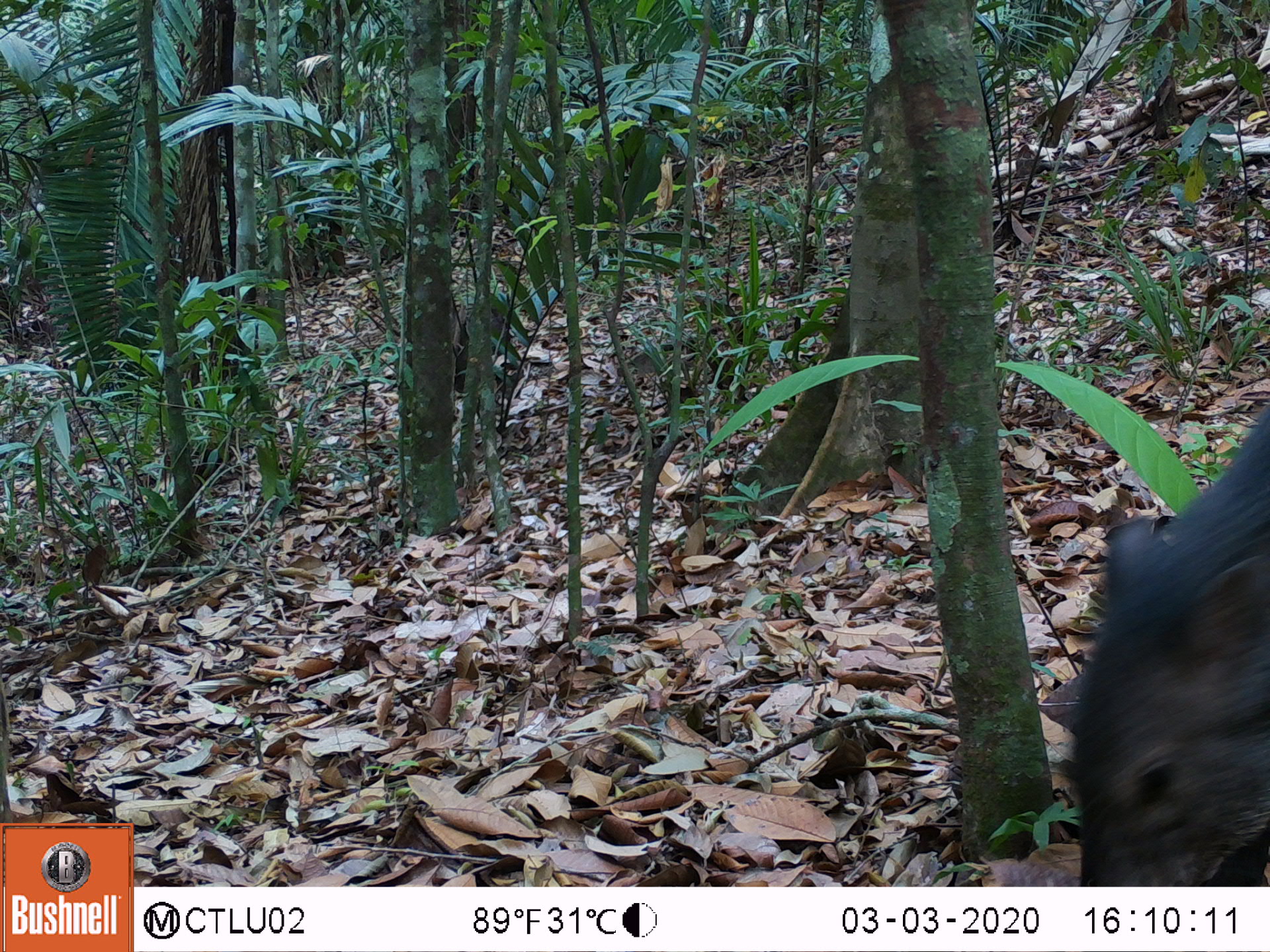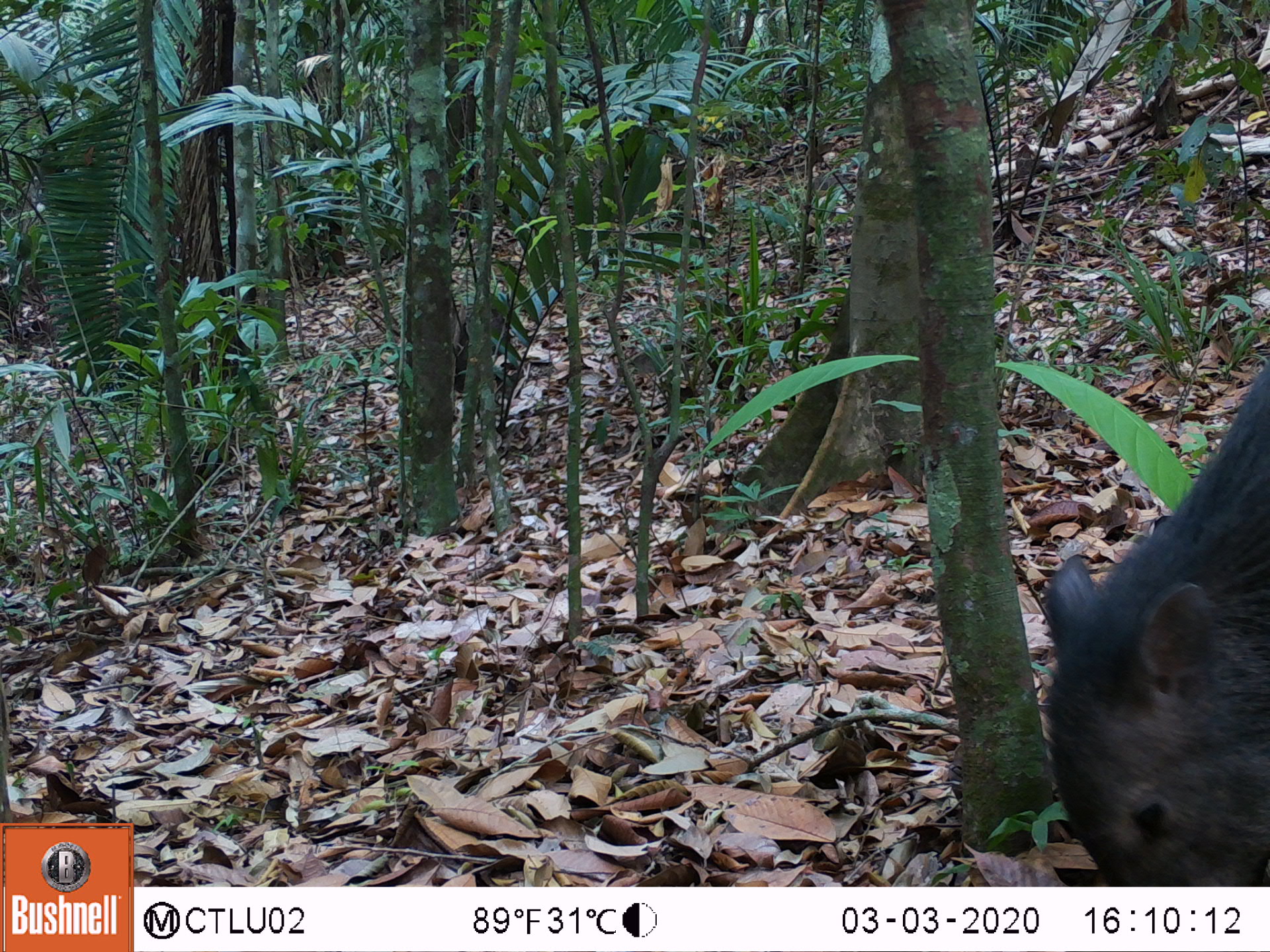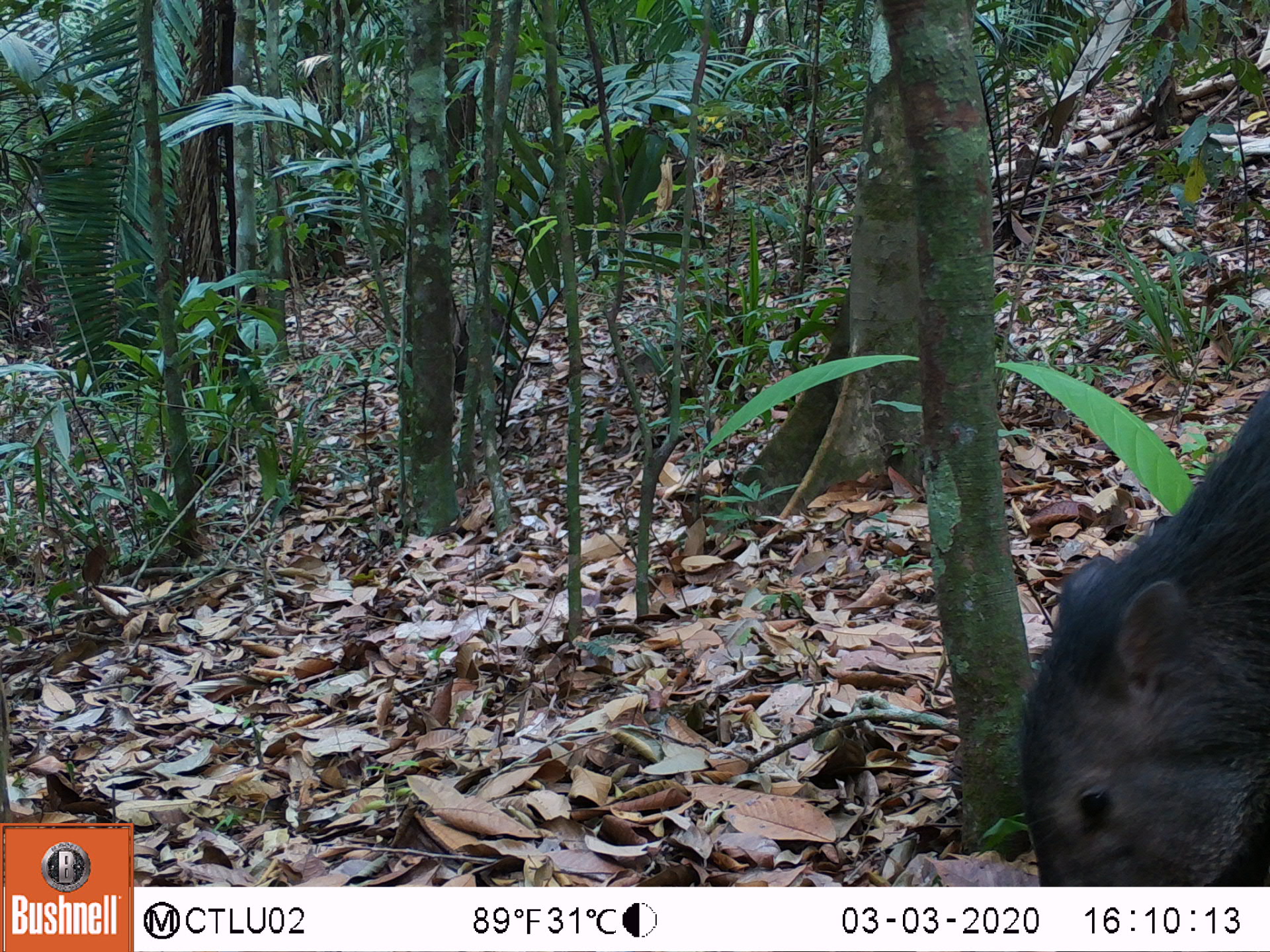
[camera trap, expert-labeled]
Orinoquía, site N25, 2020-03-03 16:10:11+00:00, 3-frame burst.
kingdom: Animalia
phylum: Chordata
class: Mammalia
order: Artiodactyla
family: Tayassuidae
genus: Pecari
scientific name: Pecari tajacu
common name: collared peccary